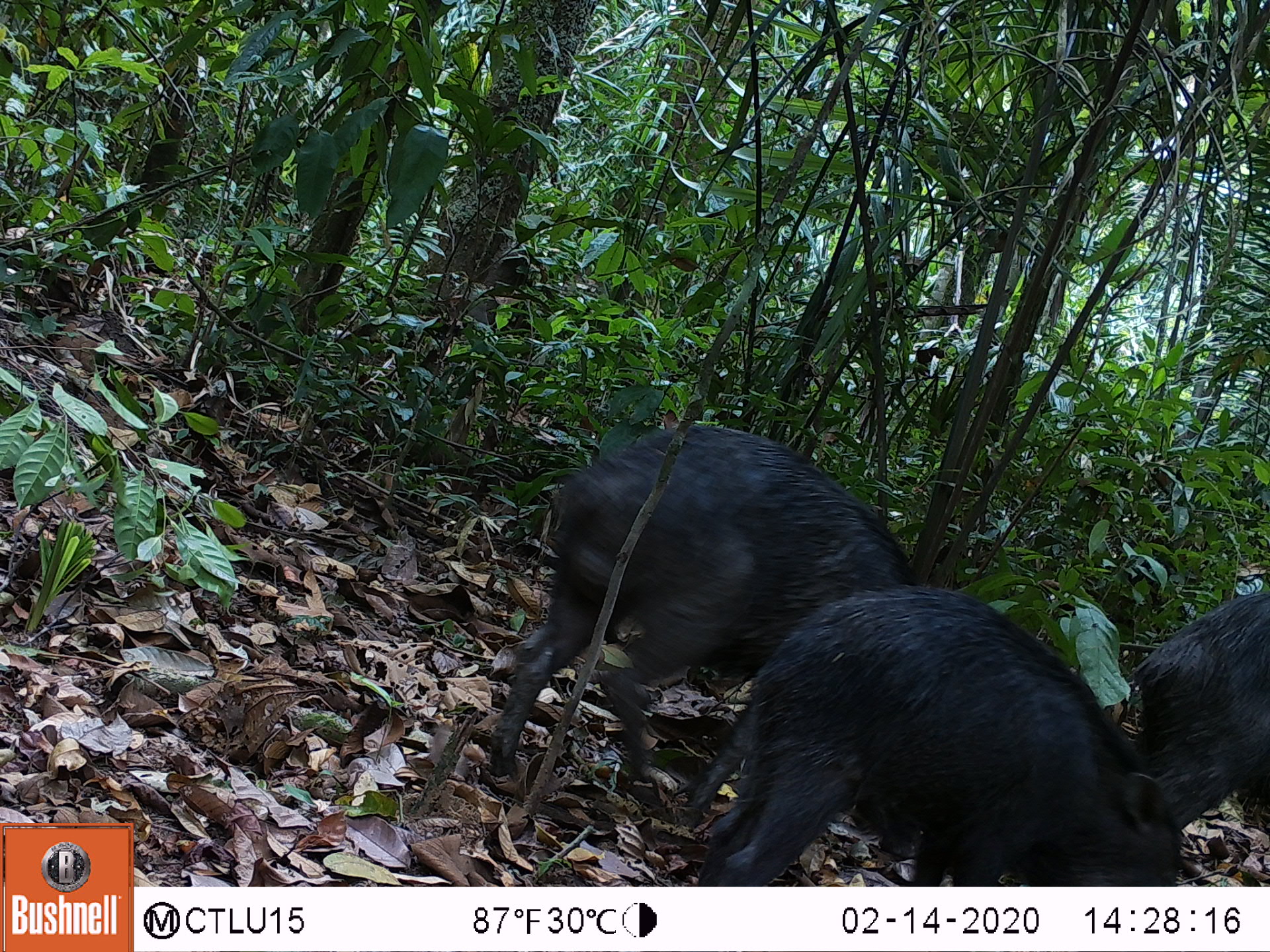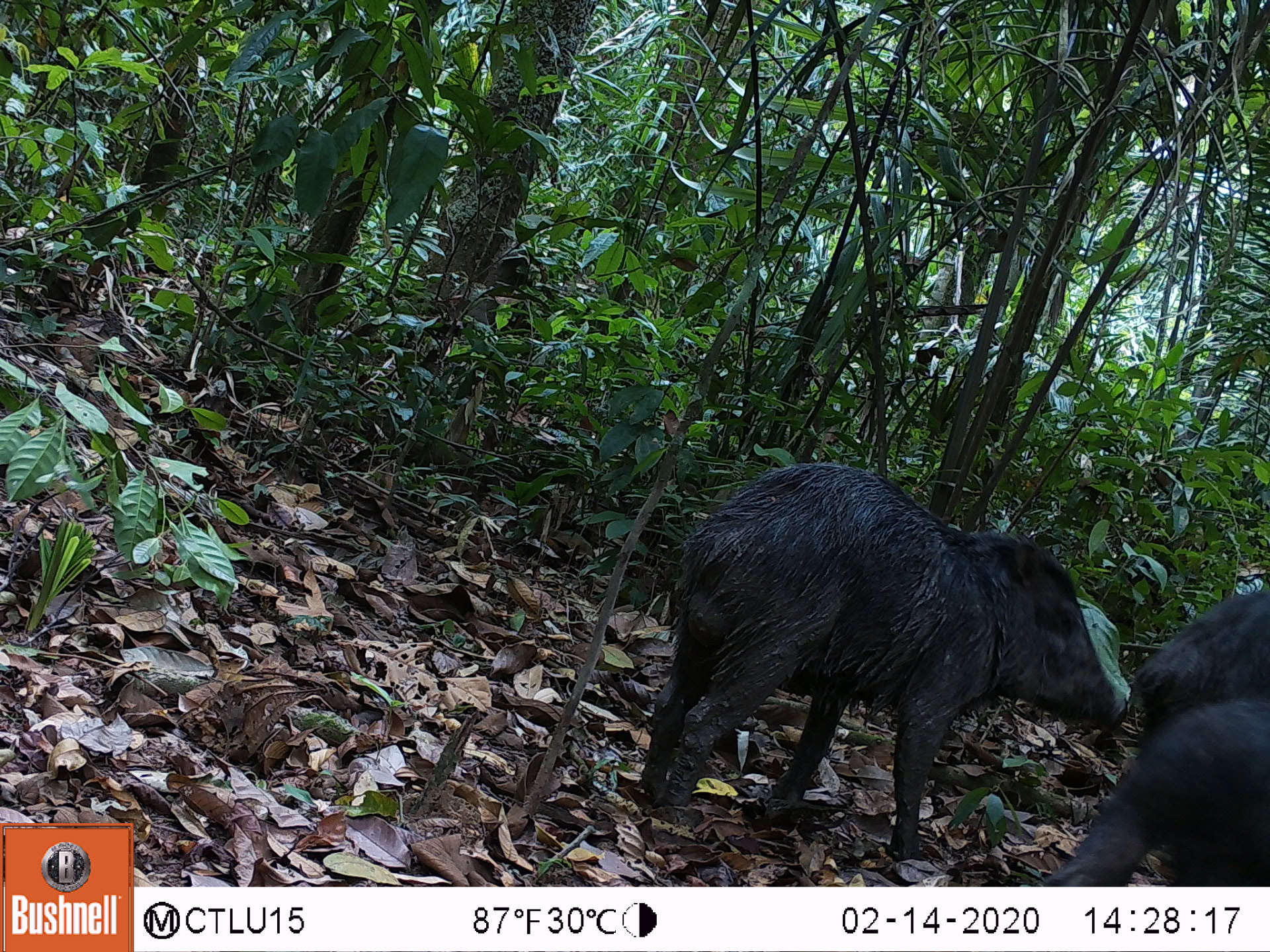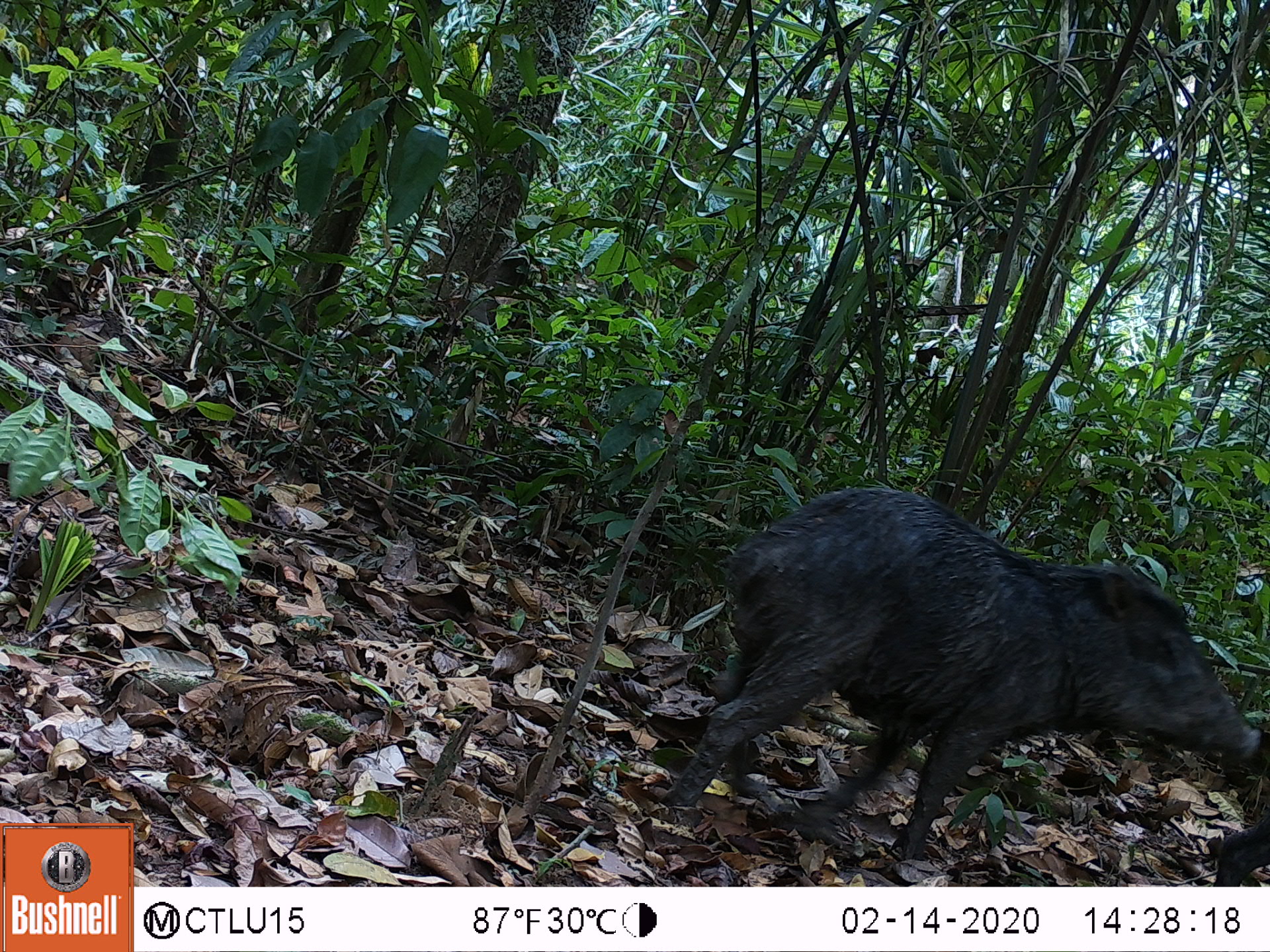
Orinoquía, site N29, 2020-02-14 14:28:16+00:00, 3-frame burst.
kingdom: Animalia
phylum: Chordata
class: Mammalia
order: Artiodactyla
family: Tayassuidae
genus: Tayassu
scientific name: Tayassu pecari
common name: white-lipped peccary